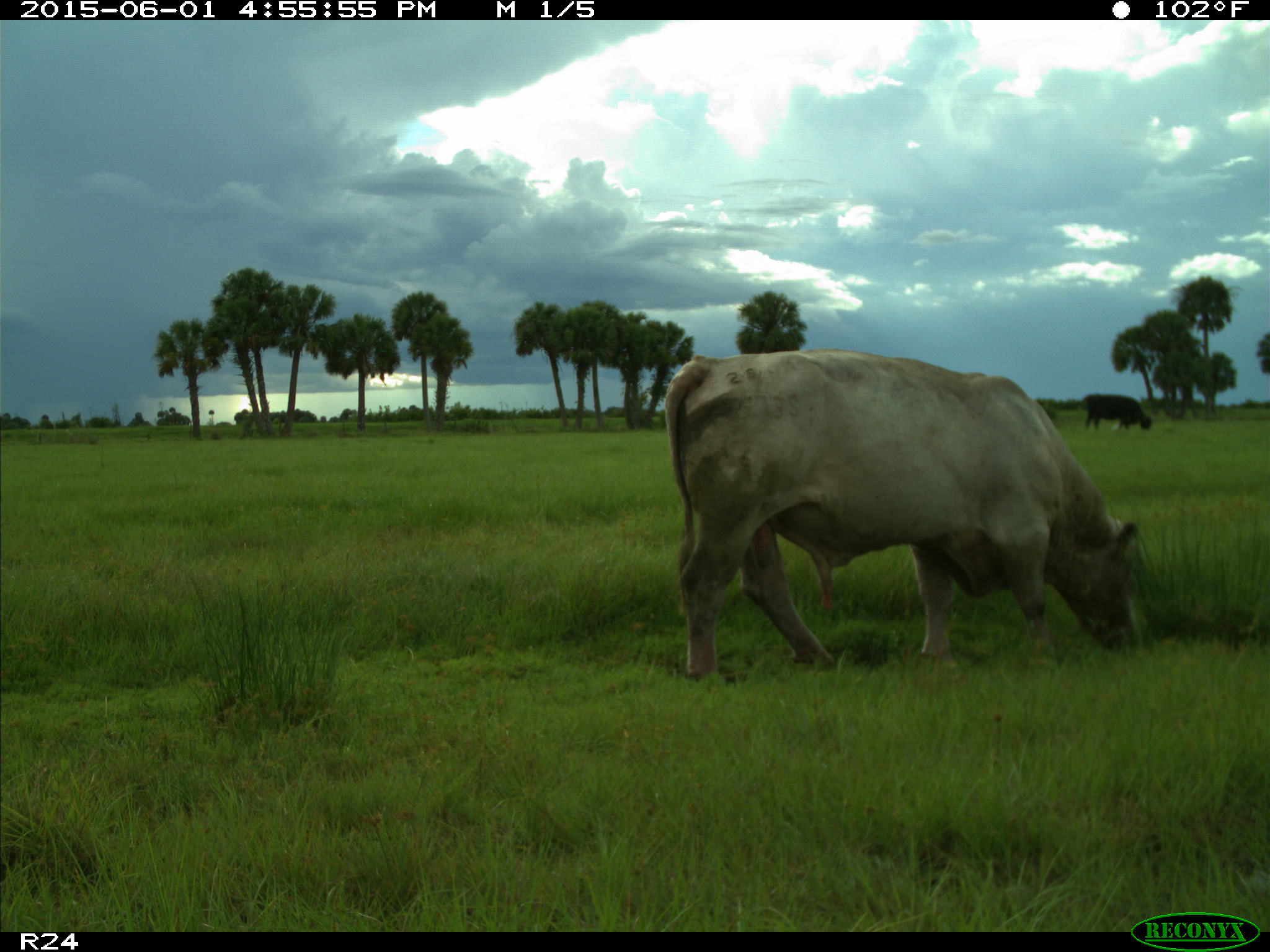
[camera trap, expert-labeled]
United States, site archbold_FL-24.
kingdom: Animalia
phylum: Chordata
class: Mammalia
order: Artiodactyla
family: Bovidae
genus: Bos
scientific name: Bos taurus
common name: domestic cow